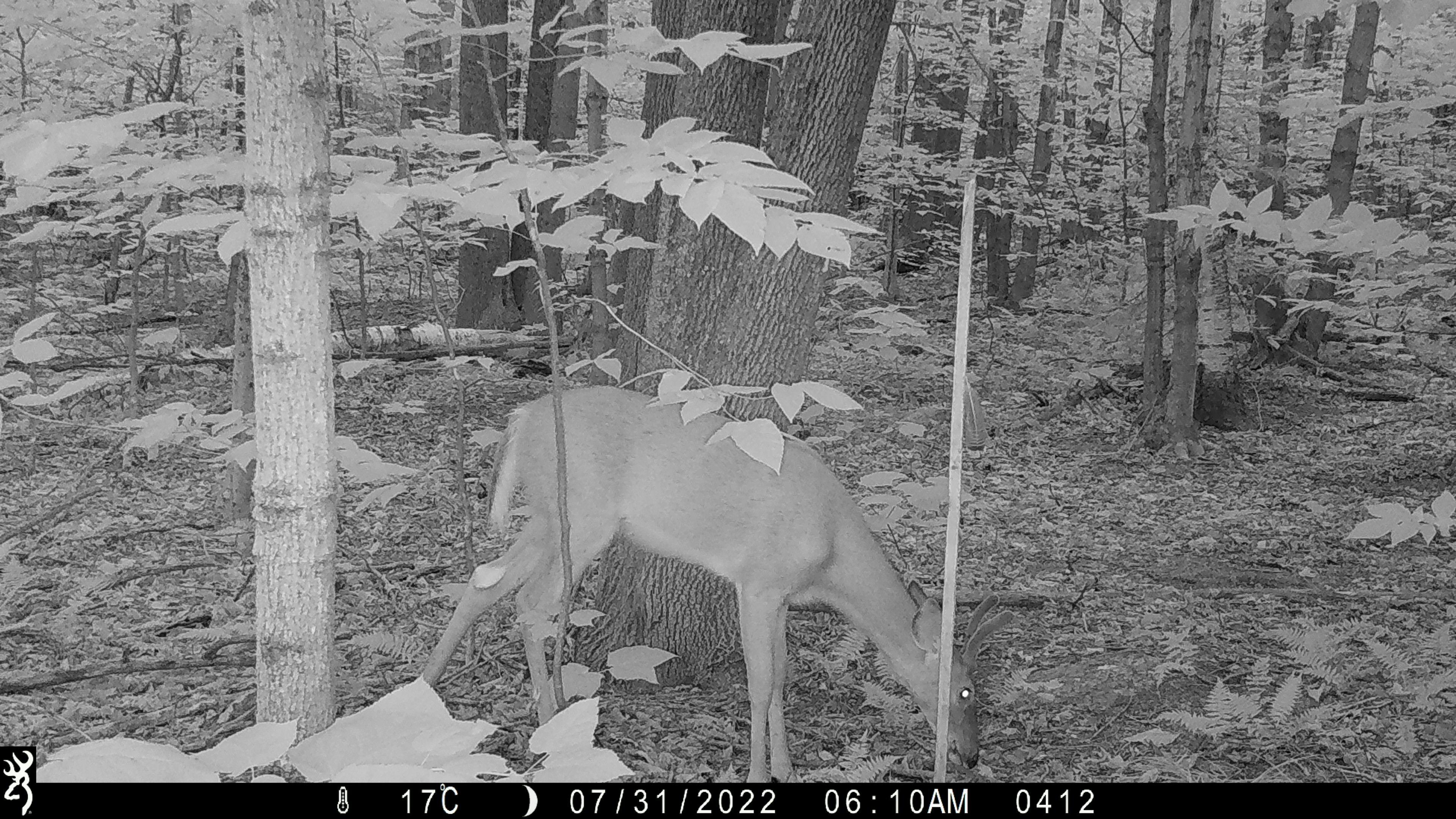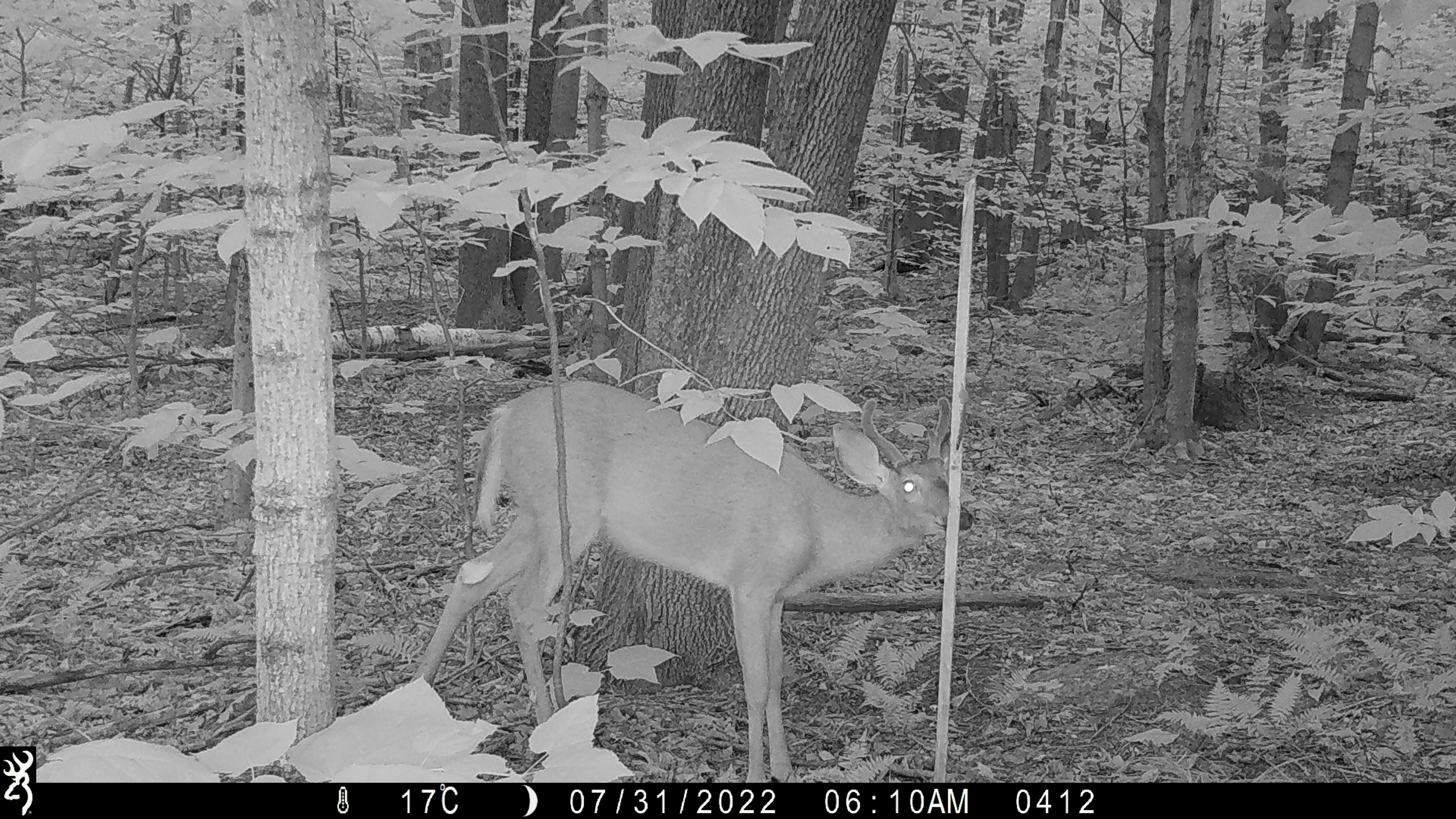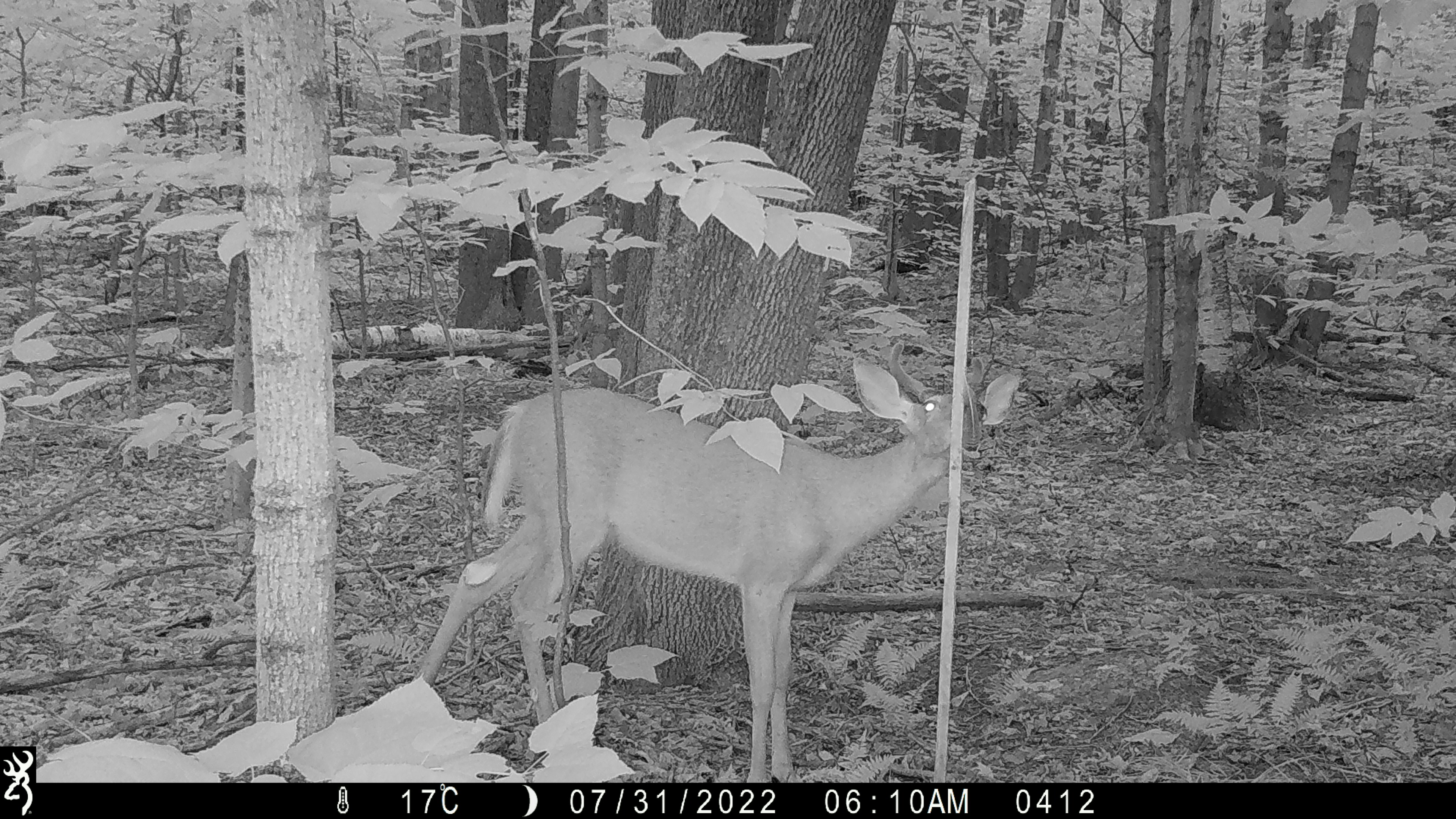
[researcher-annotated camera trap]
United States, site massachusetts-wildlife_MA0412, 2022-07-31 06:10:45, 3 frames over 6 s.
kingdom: Animalia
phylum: Chordata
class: Mammalia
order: Artiodactyla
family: Cervidae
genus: Odocoileus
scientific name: Odocoileus virginianus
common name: white-tailed deer